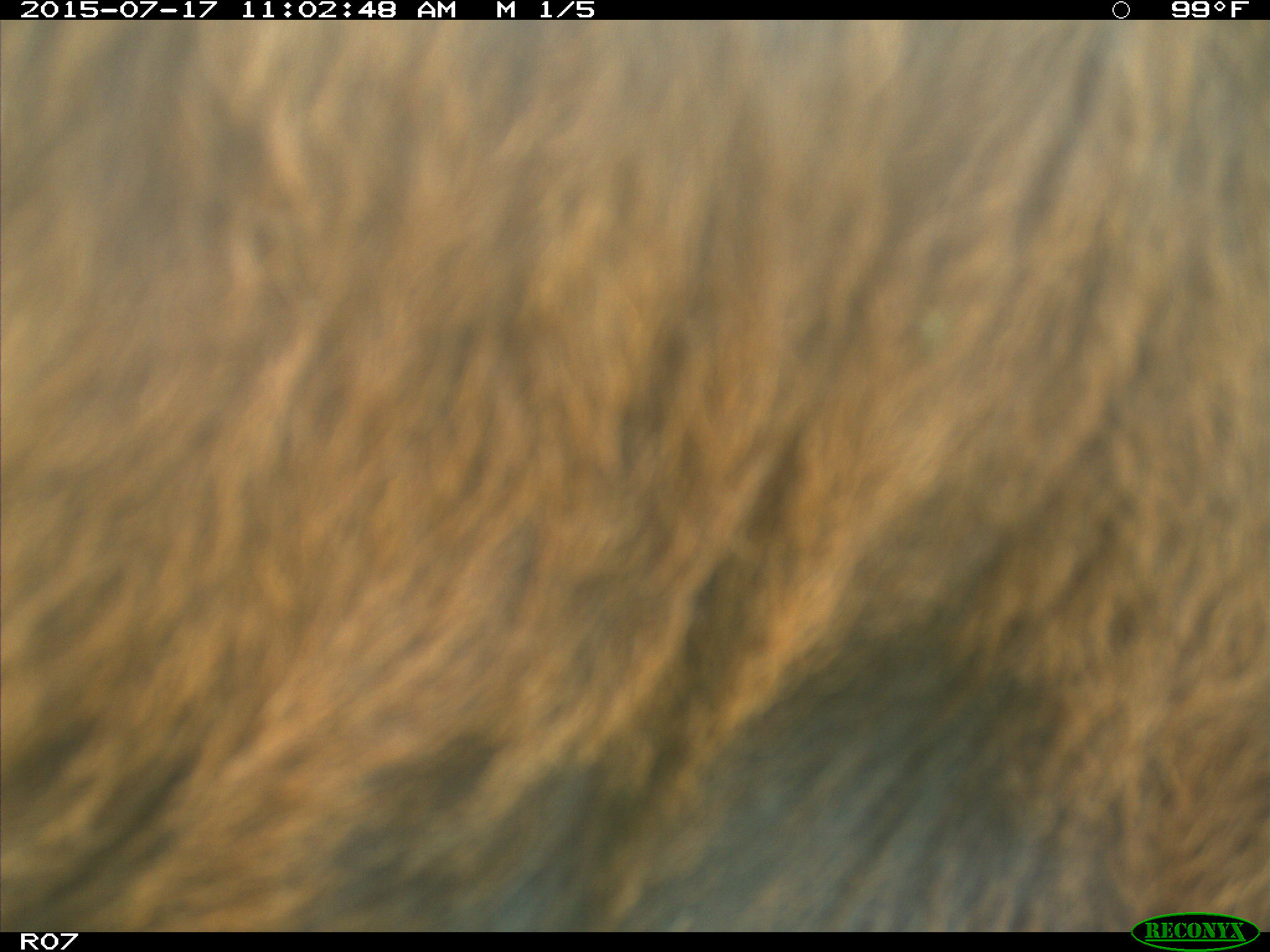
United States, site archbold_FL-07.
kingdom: Animalia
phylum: Chordata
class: Mammalia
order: Artiodactyla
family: Bovidae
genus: Bos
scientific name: Bos taurus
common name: domestic cow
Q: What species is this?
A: Bos taurus (domestic cow).